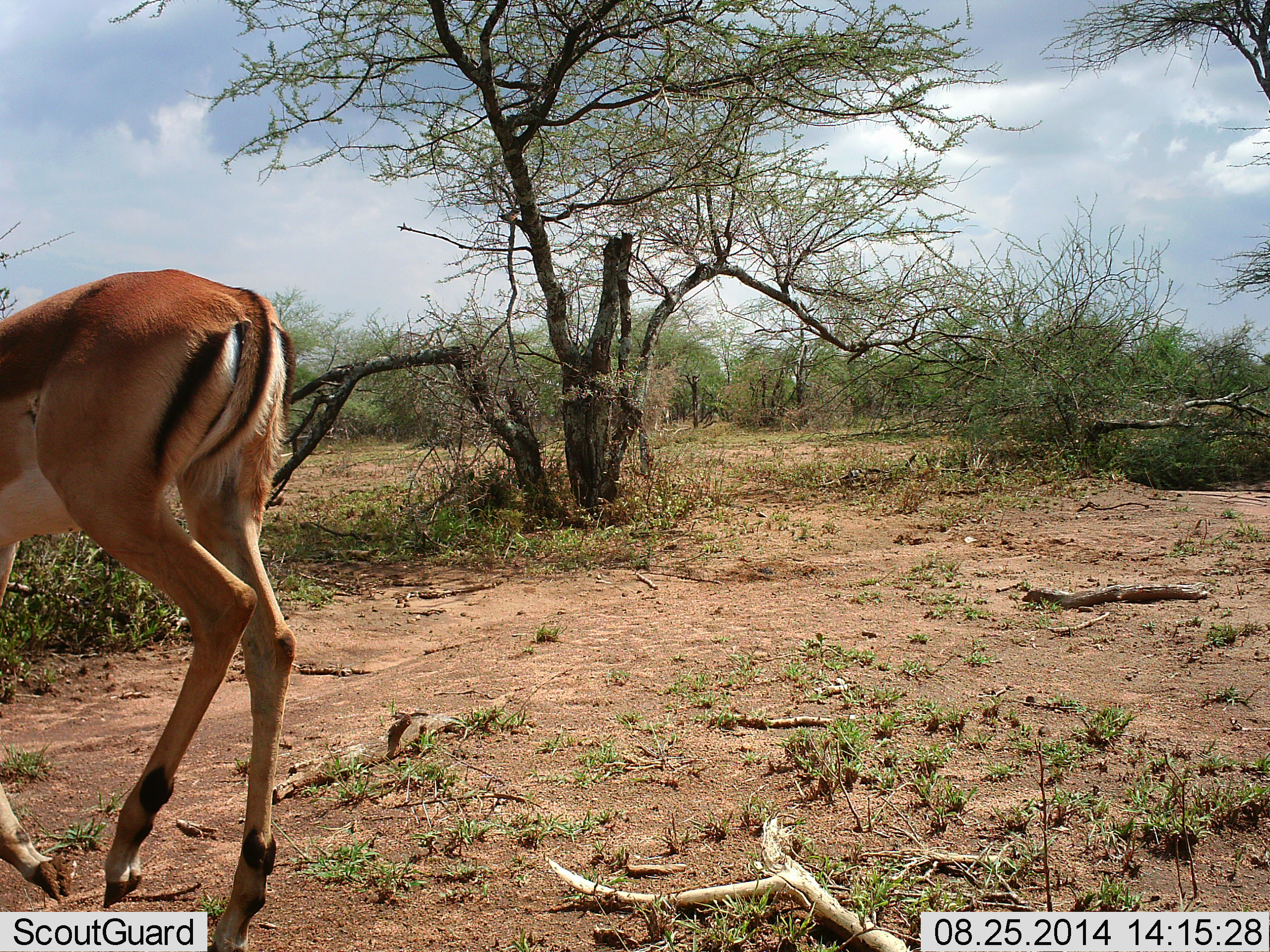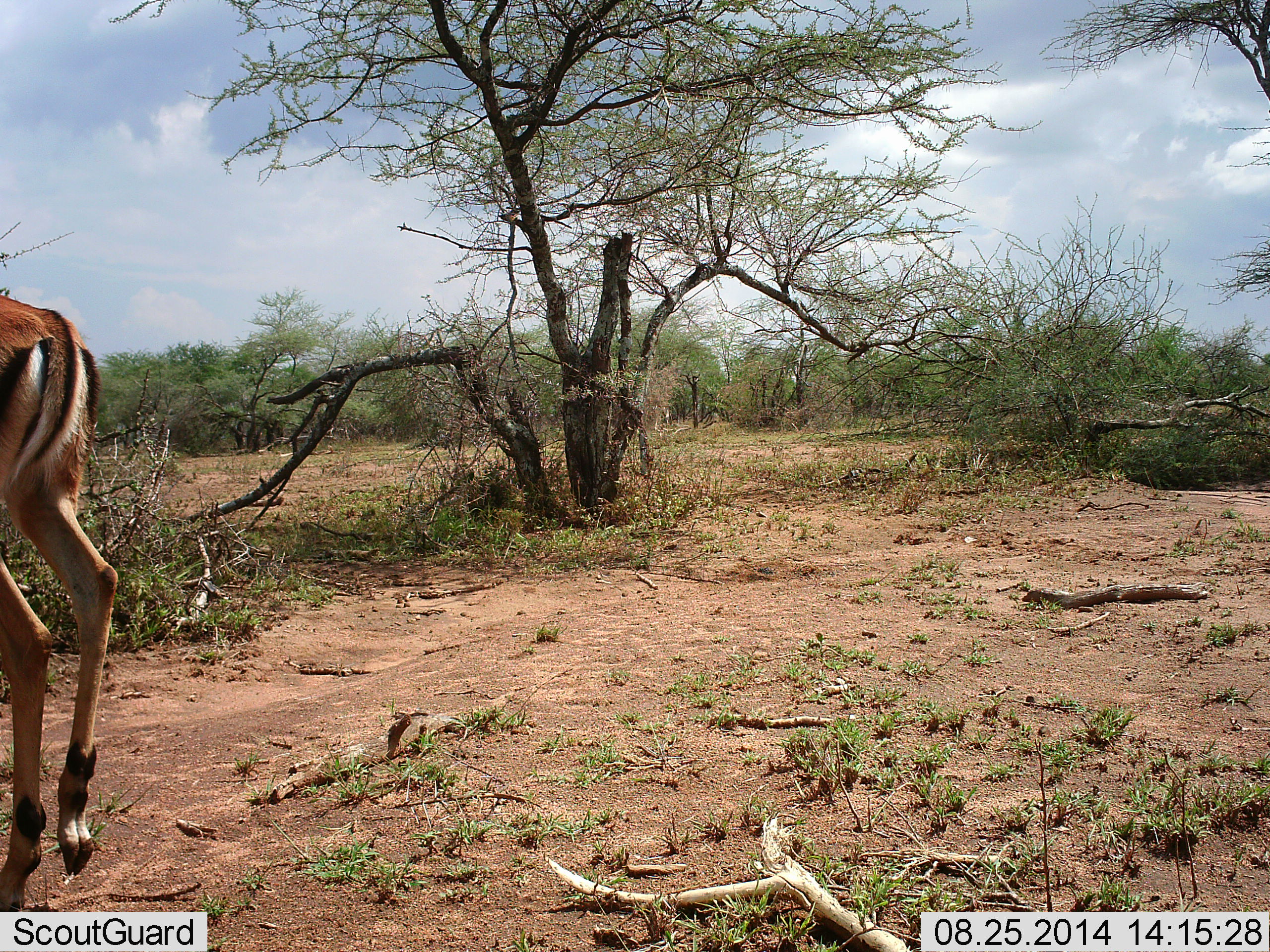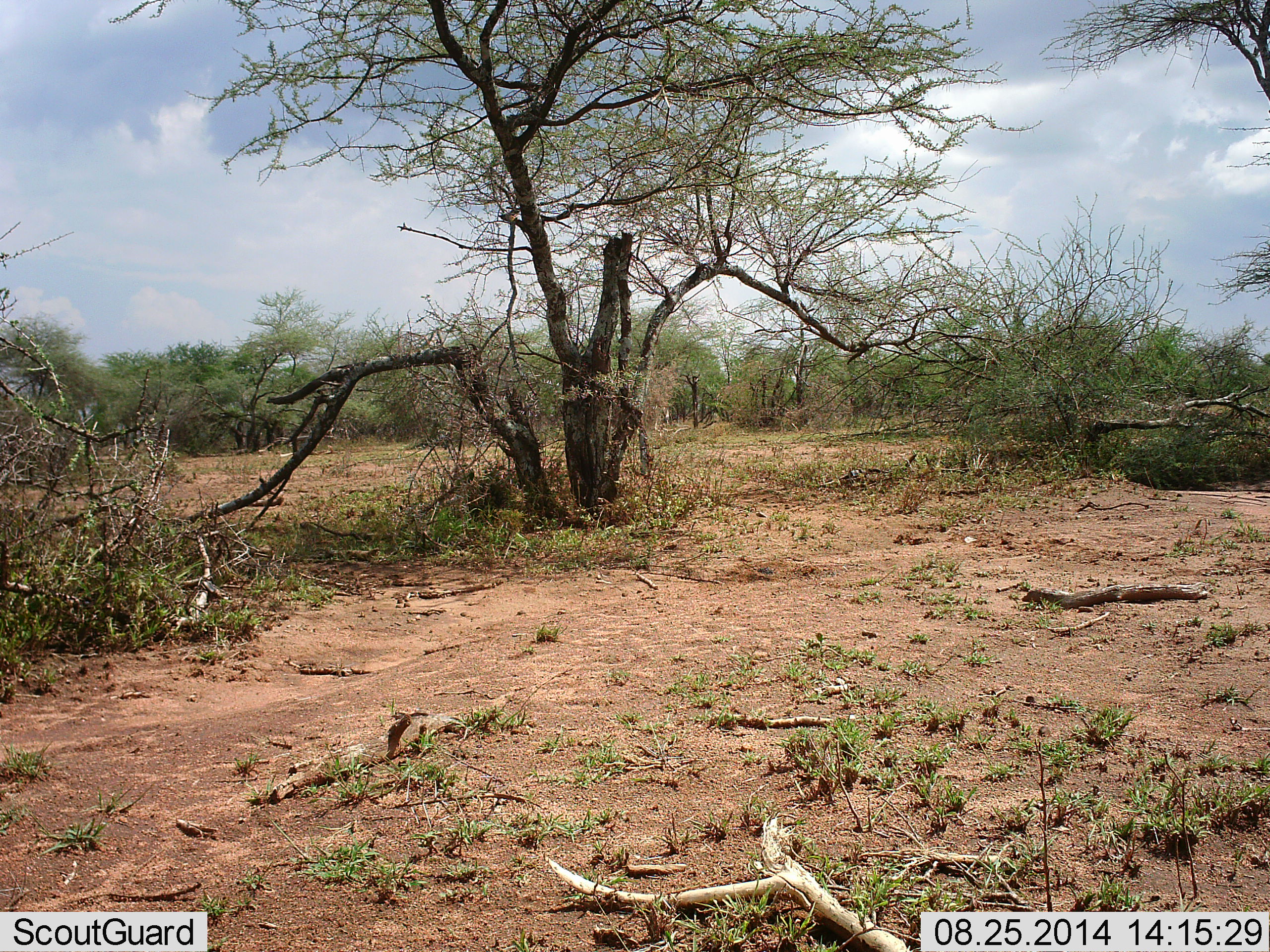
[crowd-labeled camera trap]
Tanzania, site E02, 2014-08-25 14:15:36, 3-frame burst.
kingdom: Animalia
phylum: Chordata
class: Mammalia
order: Artiodactyla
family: Bovidae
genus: Aepyceros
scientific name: Aepyceros melampus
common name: impala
Impala (Aepyceros melampus), count 1. Behavior (volunteer vote fractions): standing 0%, resting 0%, moving 100%, interacting 0%. Young present (vote fraction): 0%. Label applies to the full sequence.